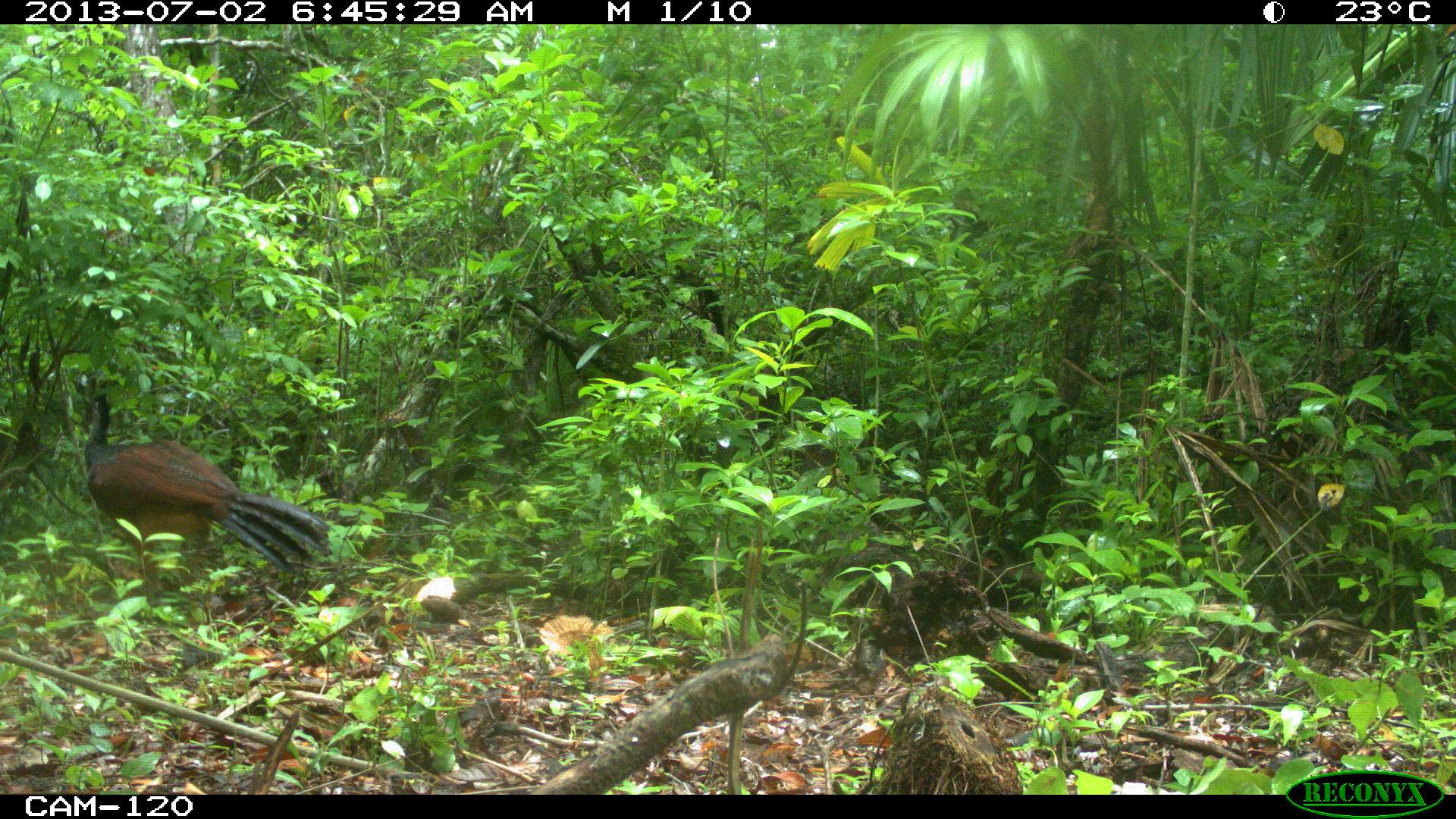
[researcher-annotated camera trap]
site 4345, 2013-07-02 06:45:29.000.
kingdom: Animalia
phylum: Chordata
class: Aves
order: Galliformes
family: Cracidae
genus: Crax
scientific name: Crax rubra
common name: great curassow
Crax rubra (great curassow), count 1, sex female.